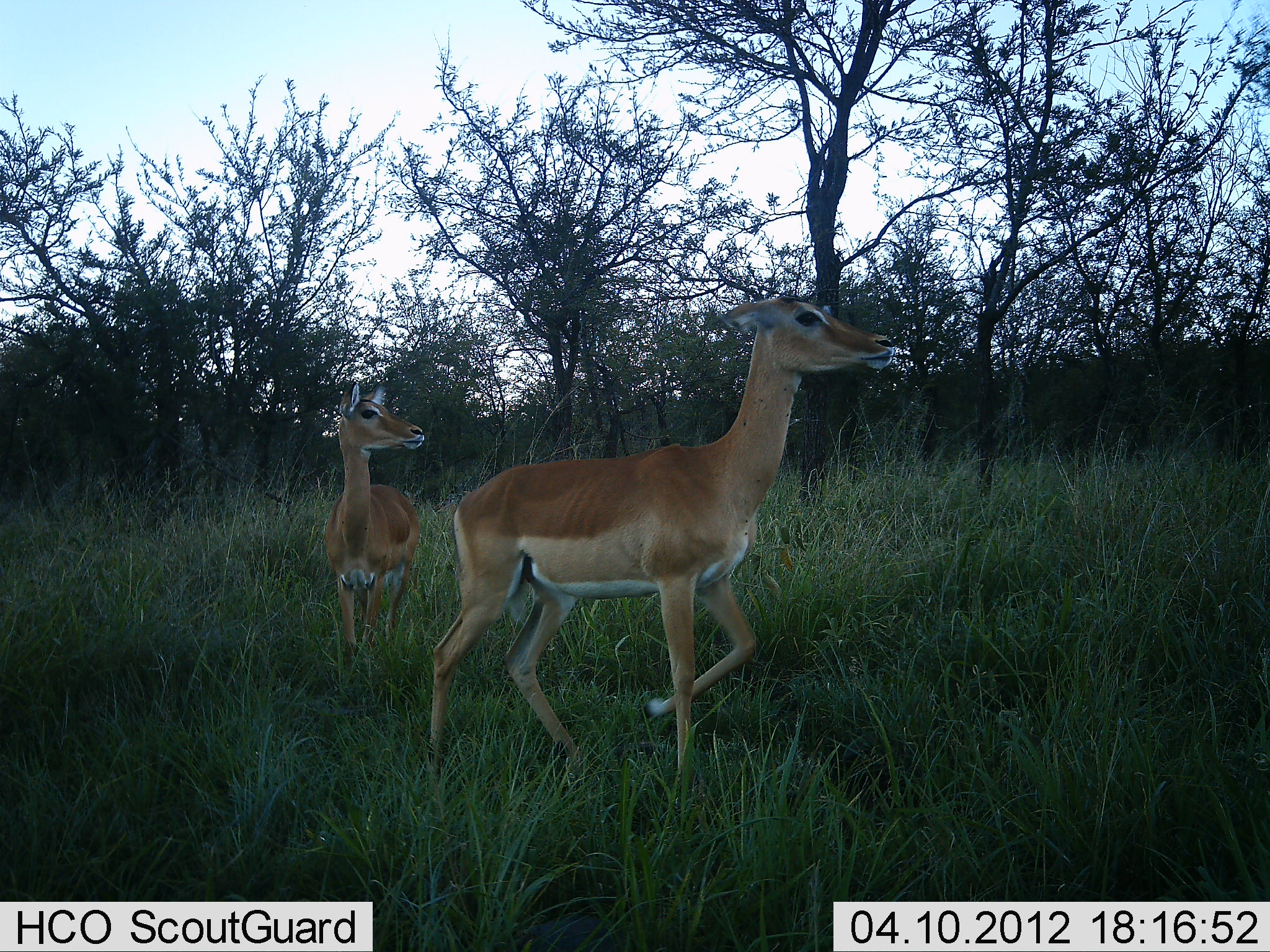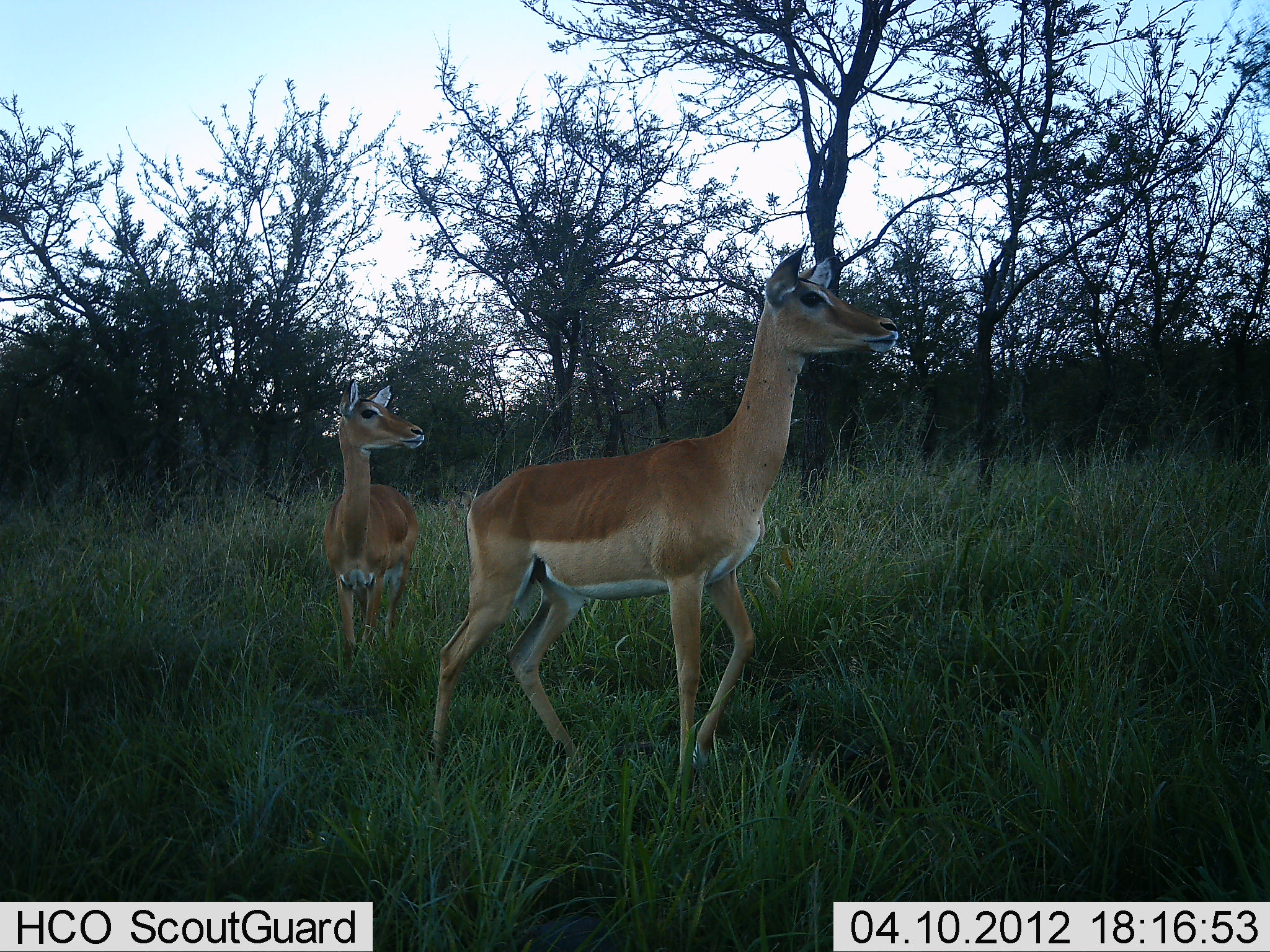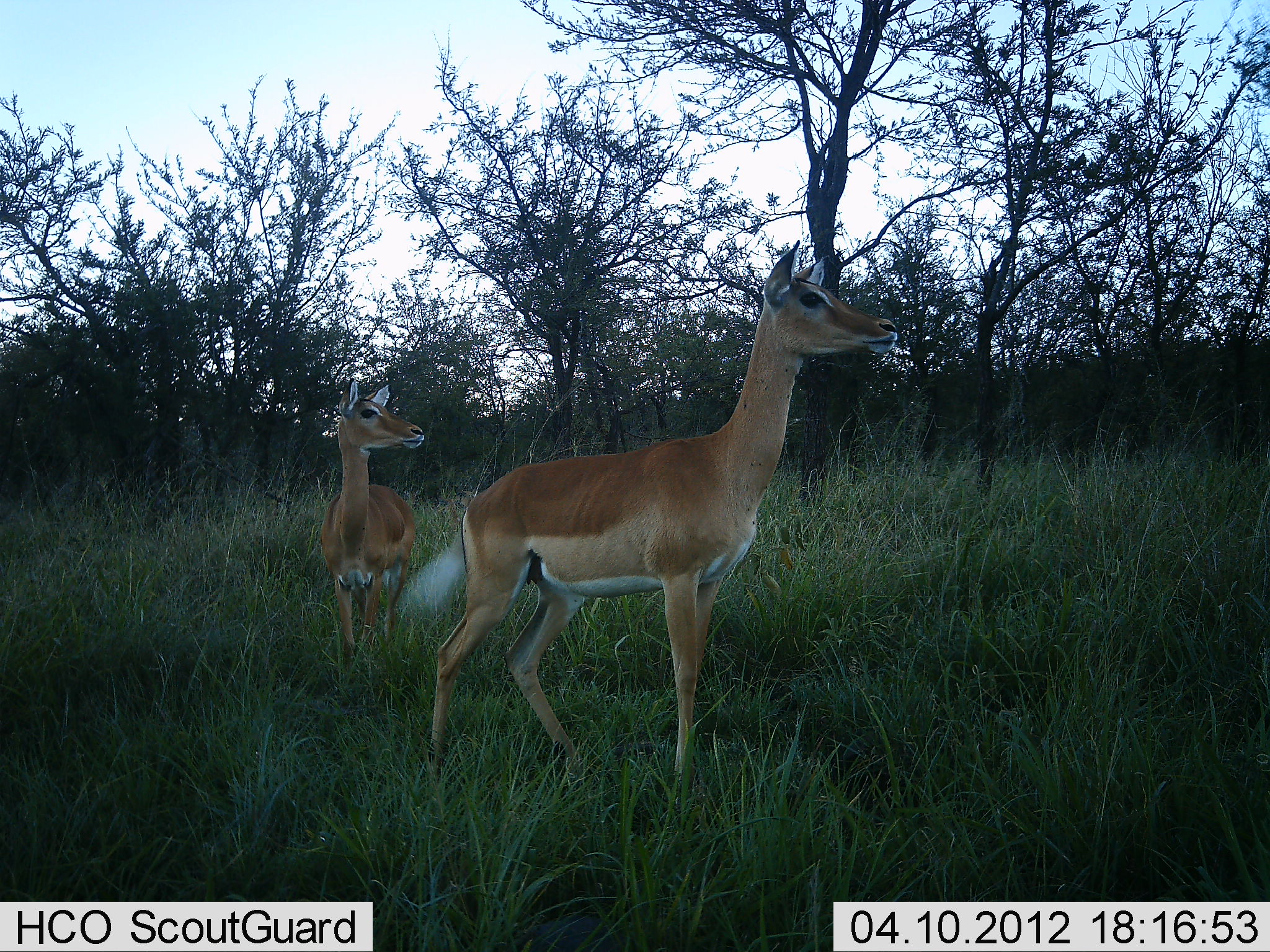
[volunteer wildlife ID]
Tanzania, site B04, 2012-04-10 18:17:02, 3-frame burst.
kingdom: Animalia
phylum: Chordata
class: Mammalia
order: Artiodactyla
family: Bovidae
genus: Aepyceros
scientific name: Aepyceros melampus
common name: impala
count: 2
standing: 88%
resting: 0%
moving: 12%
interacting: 6%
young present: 0%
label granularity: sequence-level